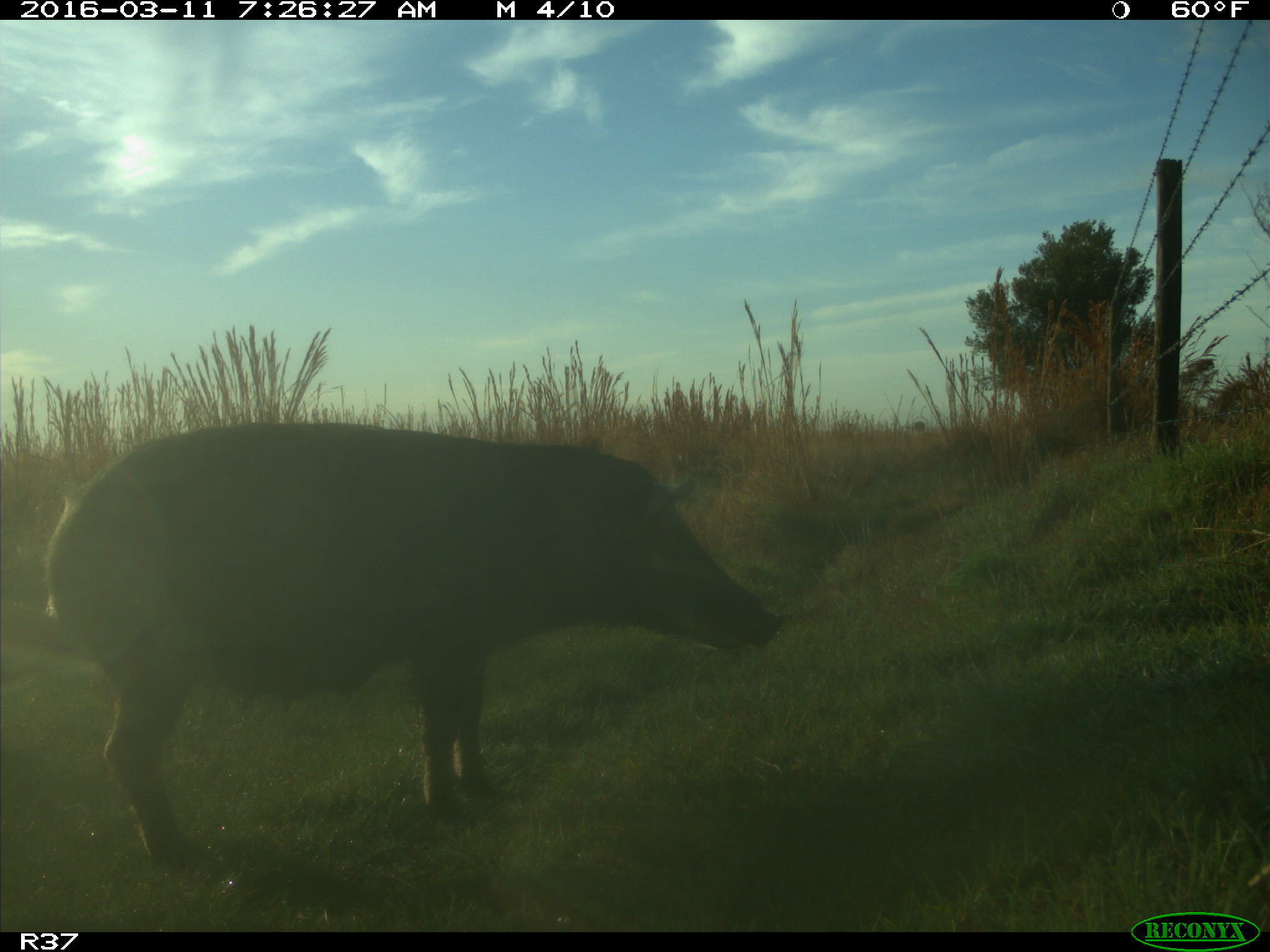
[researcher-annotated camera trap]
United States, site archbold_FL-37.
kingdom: Animalia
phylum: Chordata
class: Mammalia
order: Artiodactyla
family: Suidae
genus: Sus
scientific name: Sus scrofa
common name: wild boar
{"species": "Sus scrofa (wild boar)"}